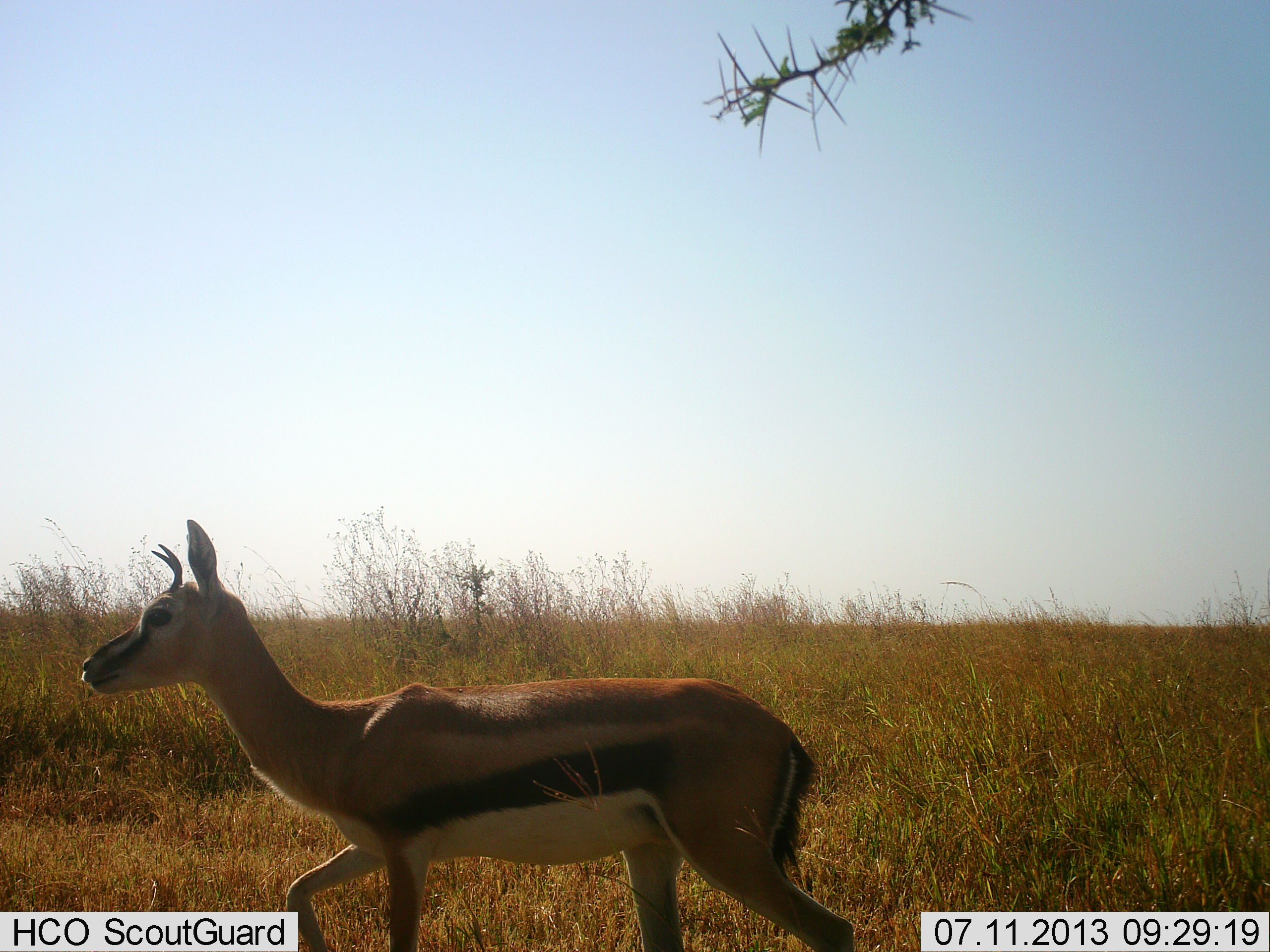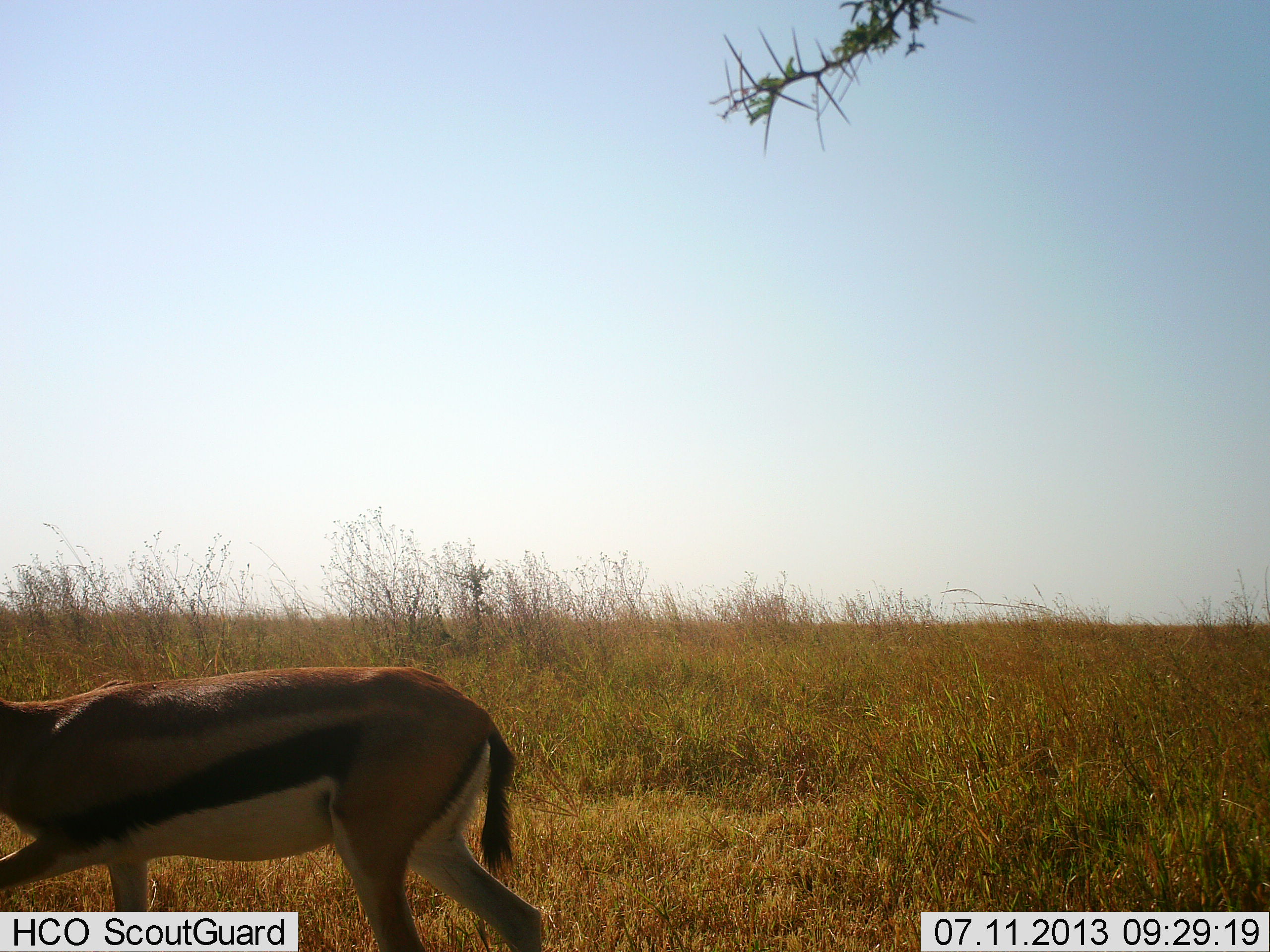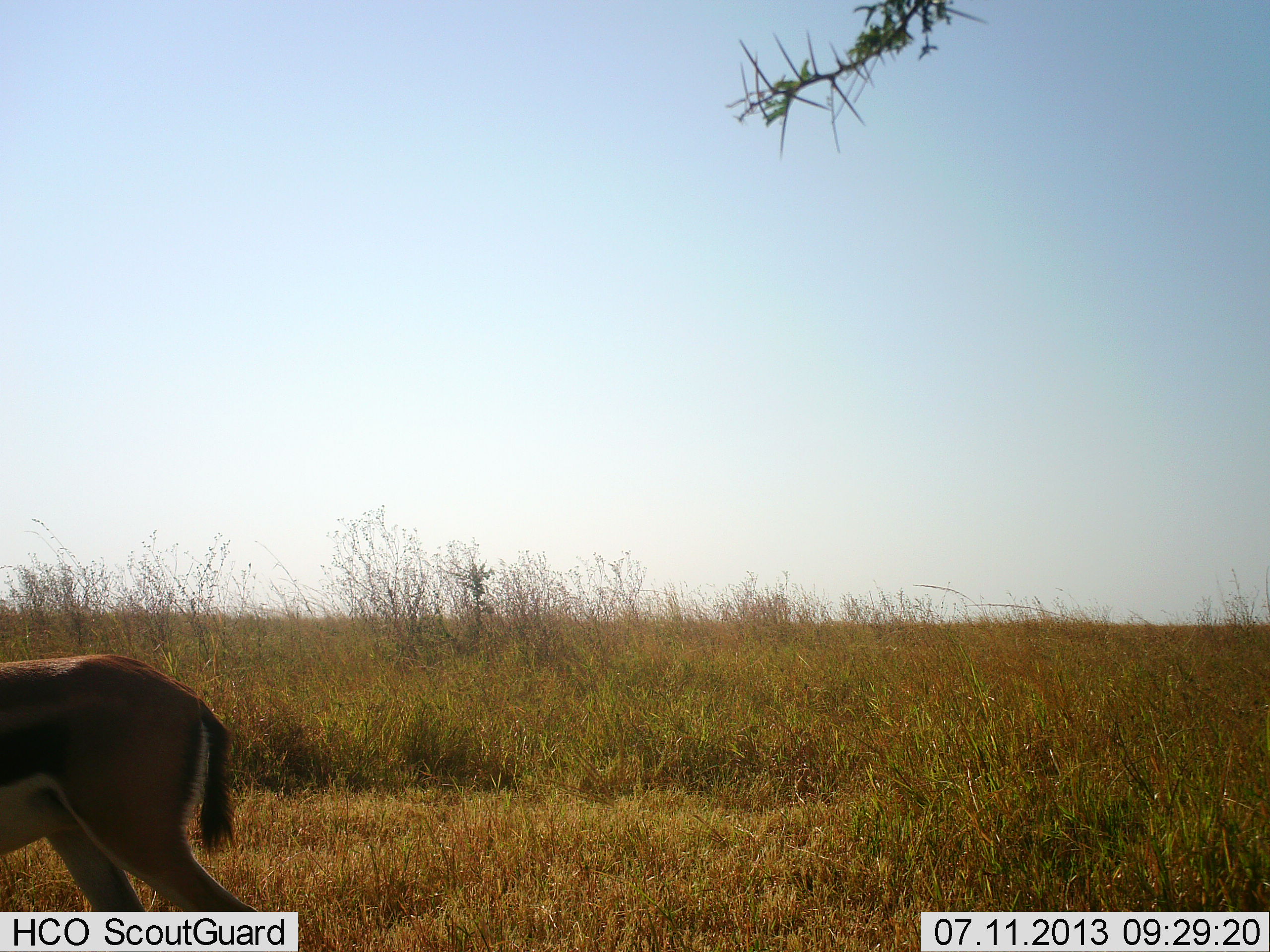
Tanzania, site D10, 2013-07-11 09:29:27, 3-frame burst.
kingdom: Animalia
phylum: Chordata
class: Mammalia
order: Artiodactyla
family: Bovidae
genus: Eudorcas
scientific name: Eudorcas thomsonii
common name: thomson's gazelle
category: gazellethomsons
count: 1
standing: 0%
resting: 0%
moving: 100%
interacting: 0%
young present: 6%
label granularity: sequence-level